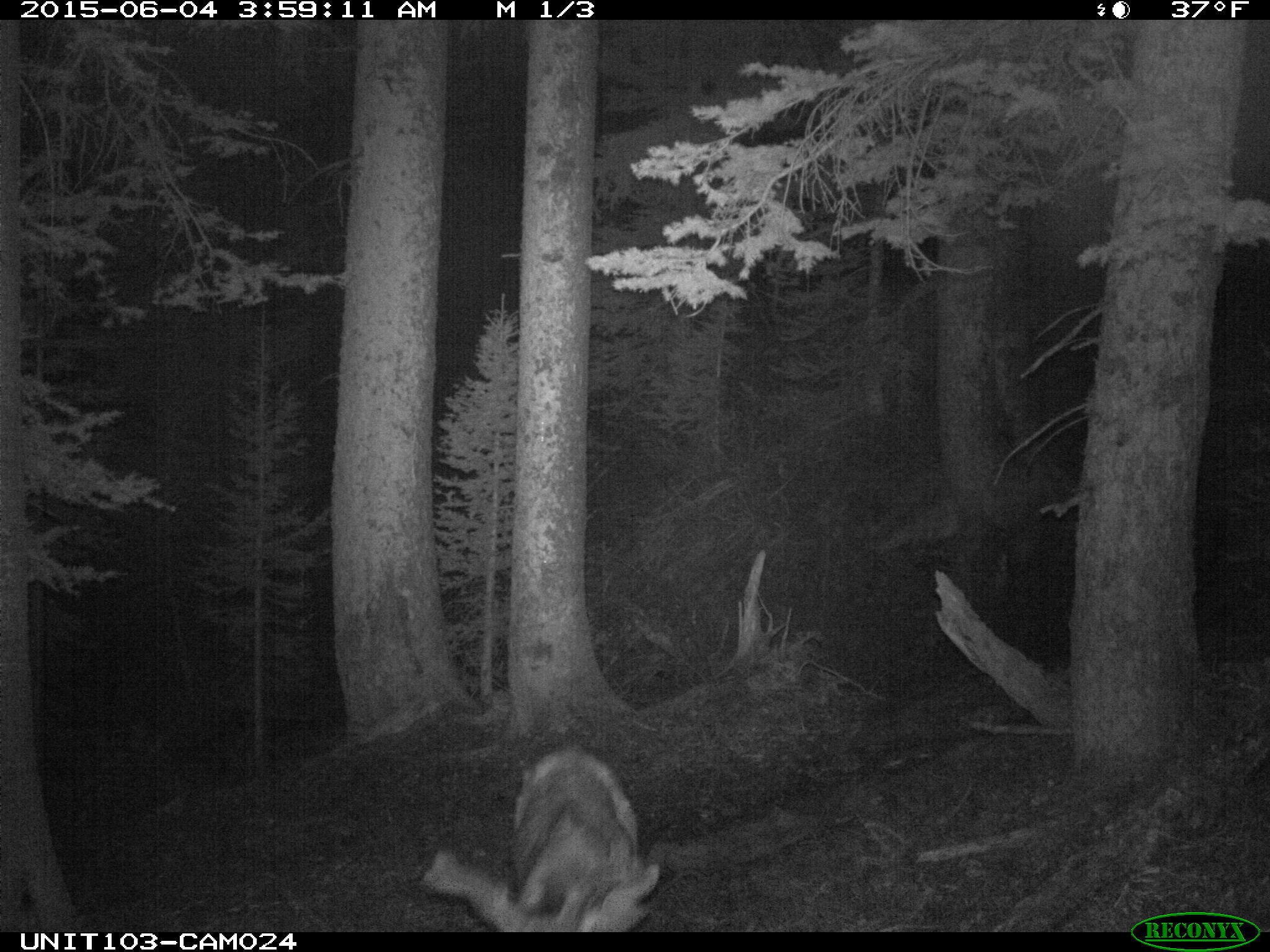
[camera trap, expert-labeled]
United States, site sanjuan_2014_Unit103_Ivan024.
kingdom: Animalia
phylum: Chordata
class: Mammalia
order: Artiodactyla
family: Cervidae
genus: Odocoileus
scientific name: Odocoileus hemionus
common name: mule deer